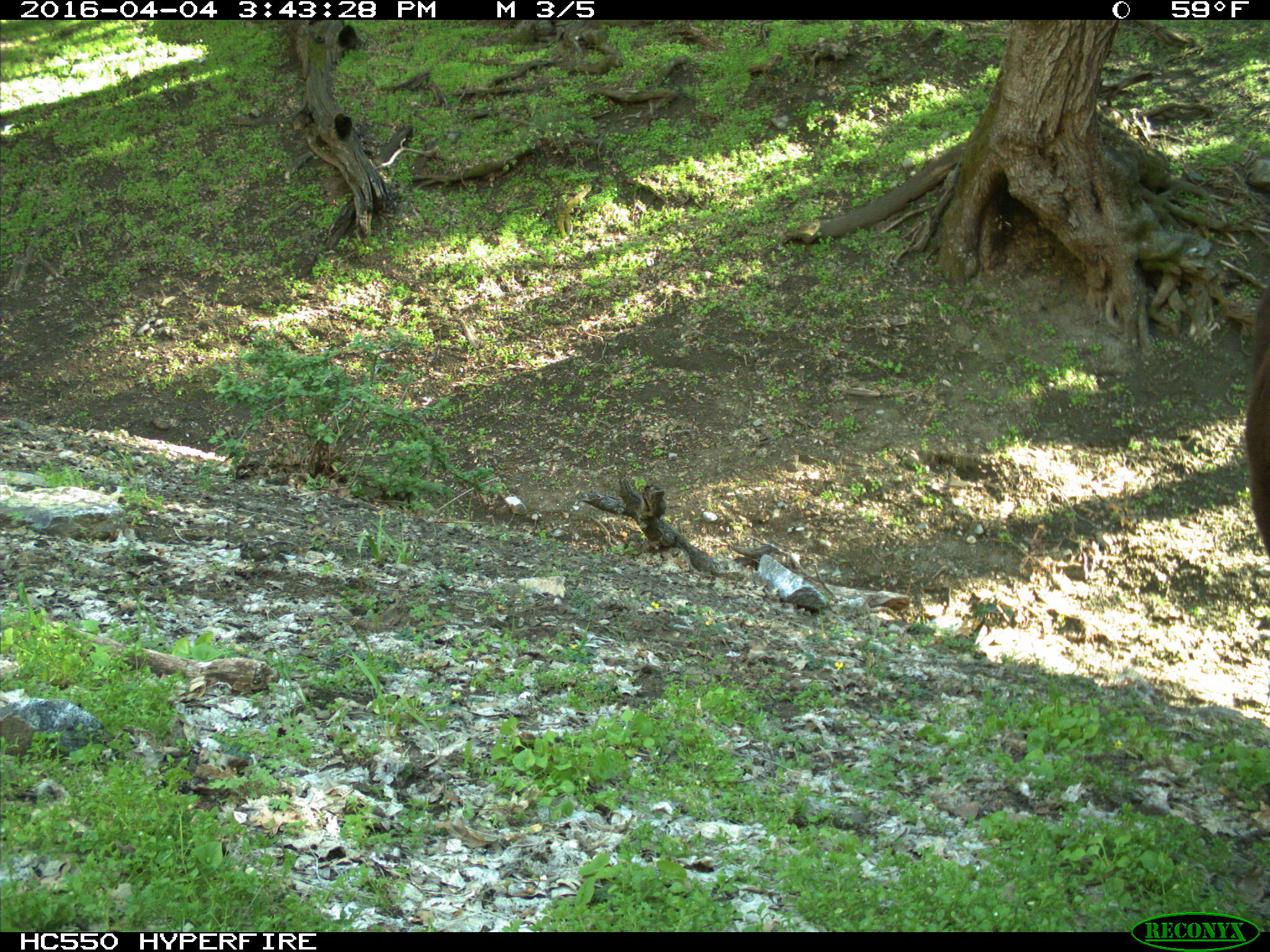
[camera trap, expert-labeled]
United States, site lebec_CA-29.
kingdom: Animalia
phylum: Chordata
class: Mammalia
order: Artiodactyla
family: Bovidae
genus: Bos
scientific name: Bos taurus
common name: domestic cow